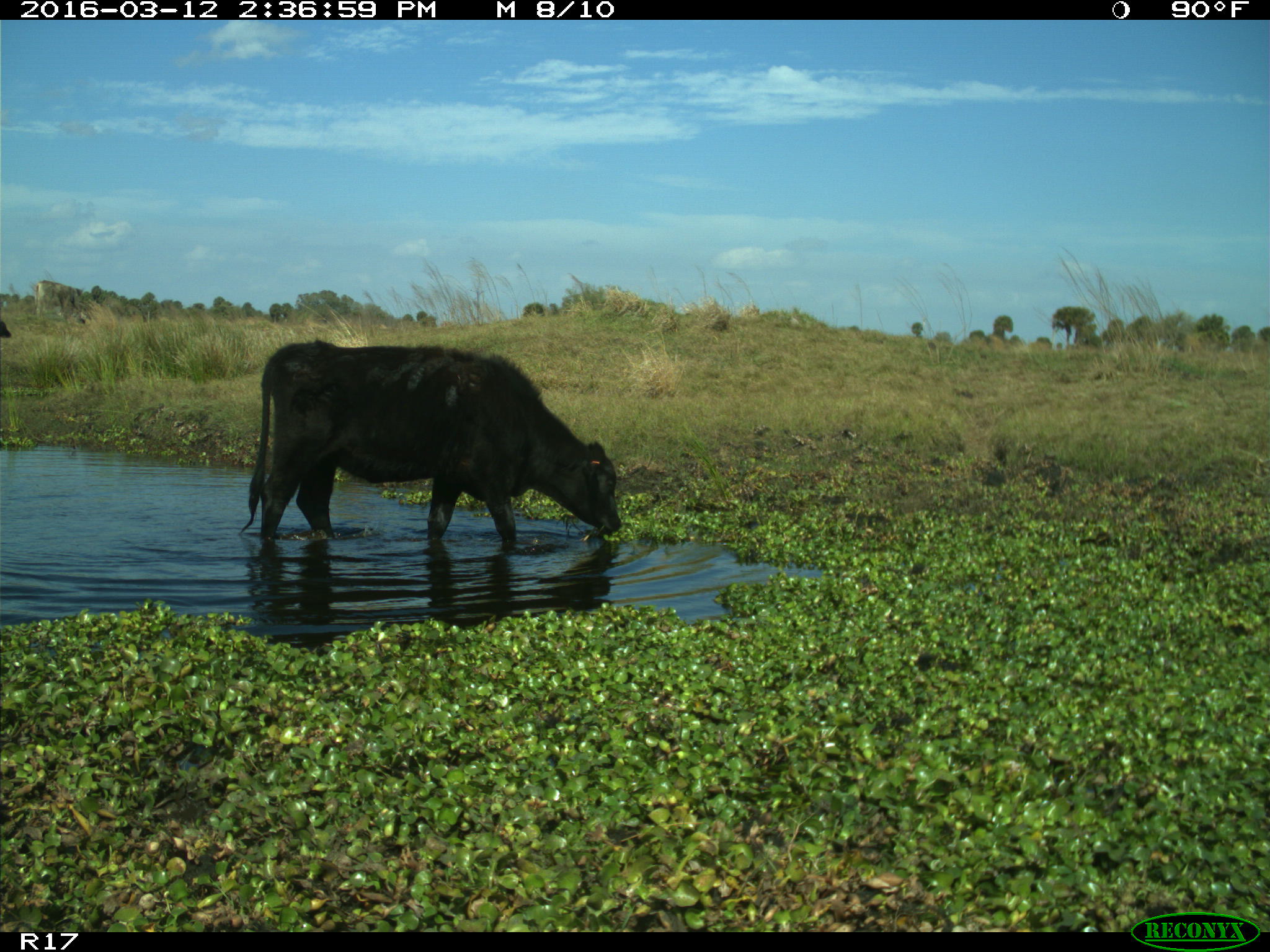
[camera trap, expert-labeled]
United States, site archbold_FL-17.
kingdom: Animalia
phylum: Chordata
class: Mammalia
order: Artiodactyla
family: Bovidae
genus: Bos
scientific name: Bos taurus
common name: domestic cow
Bos taurus (domestic cow).